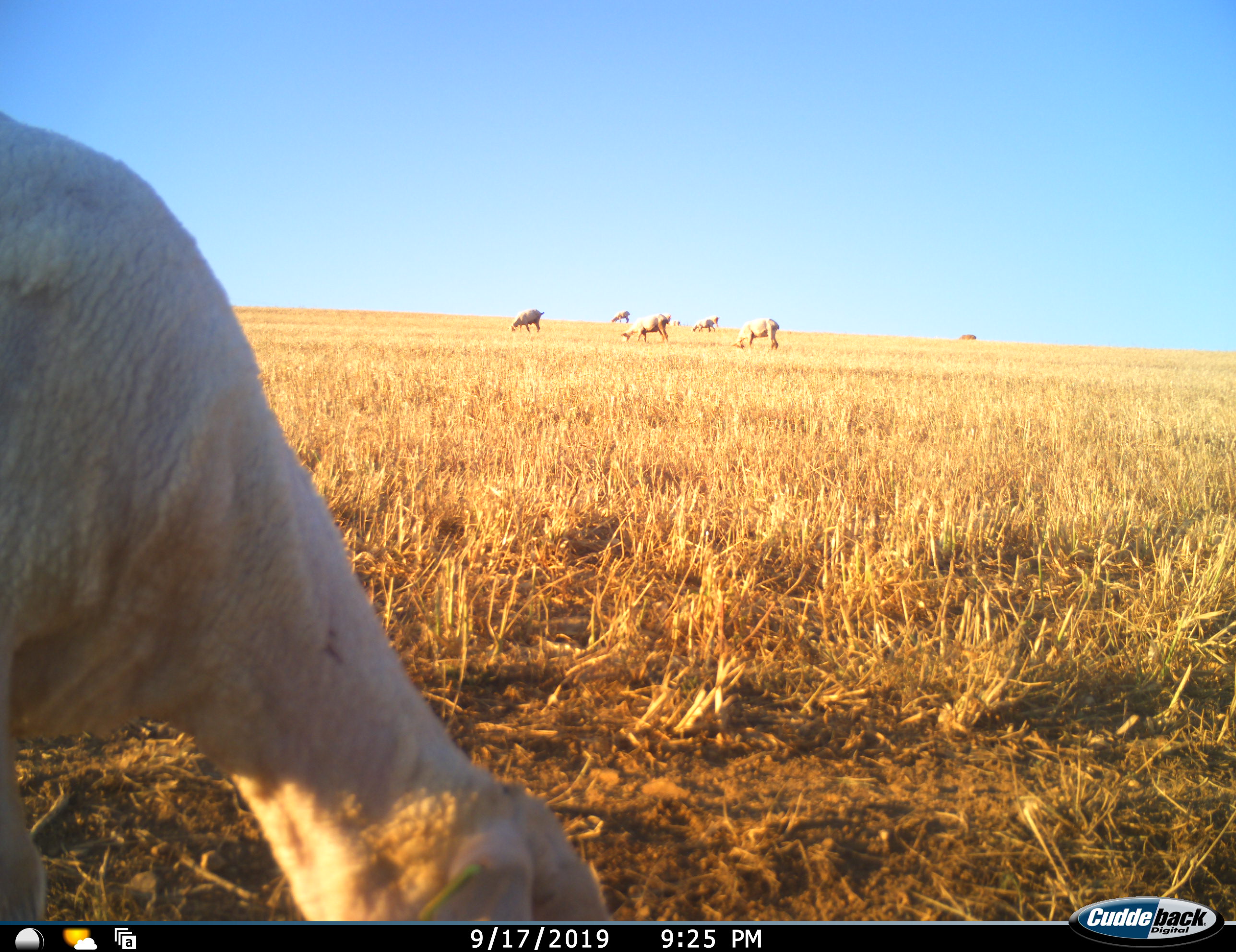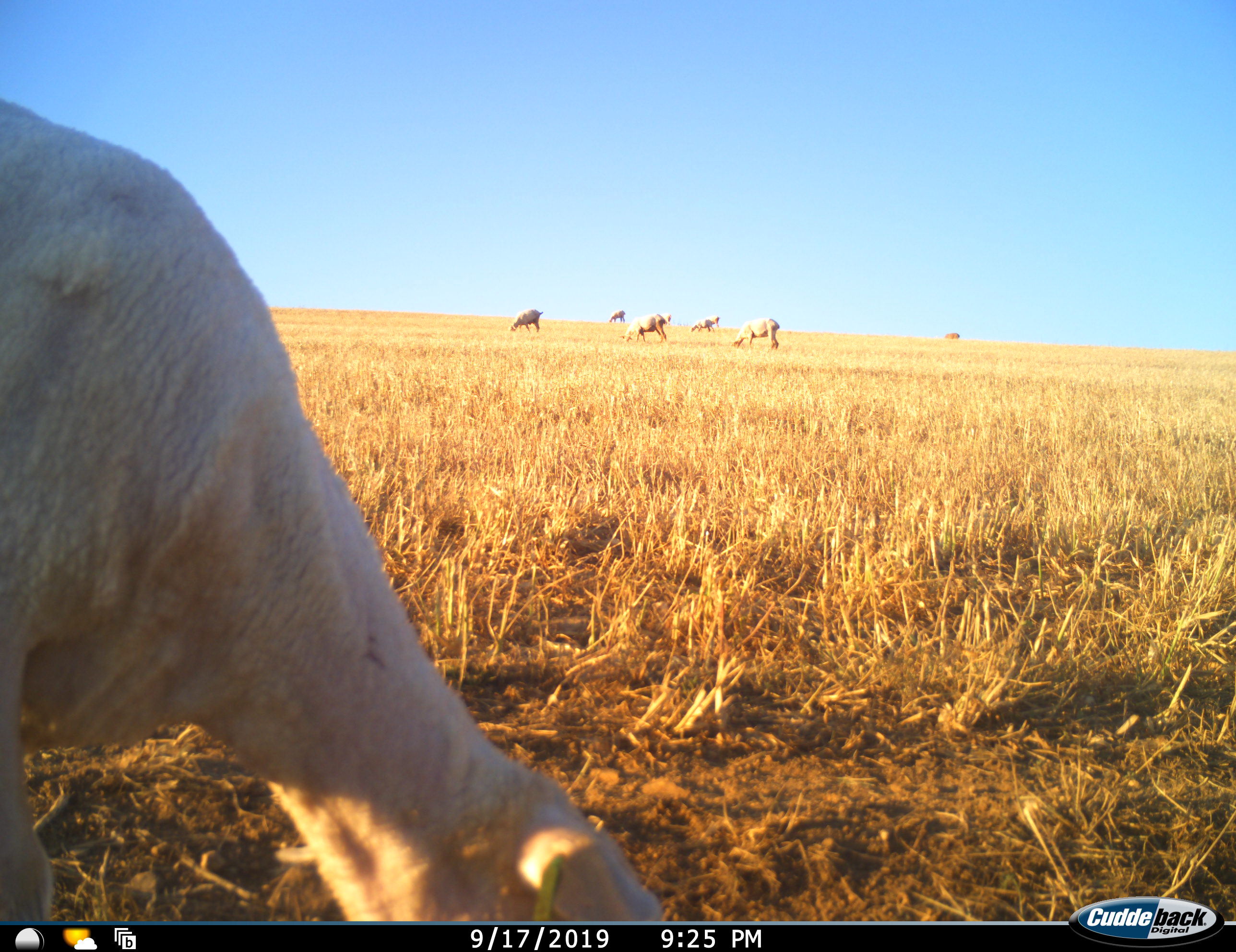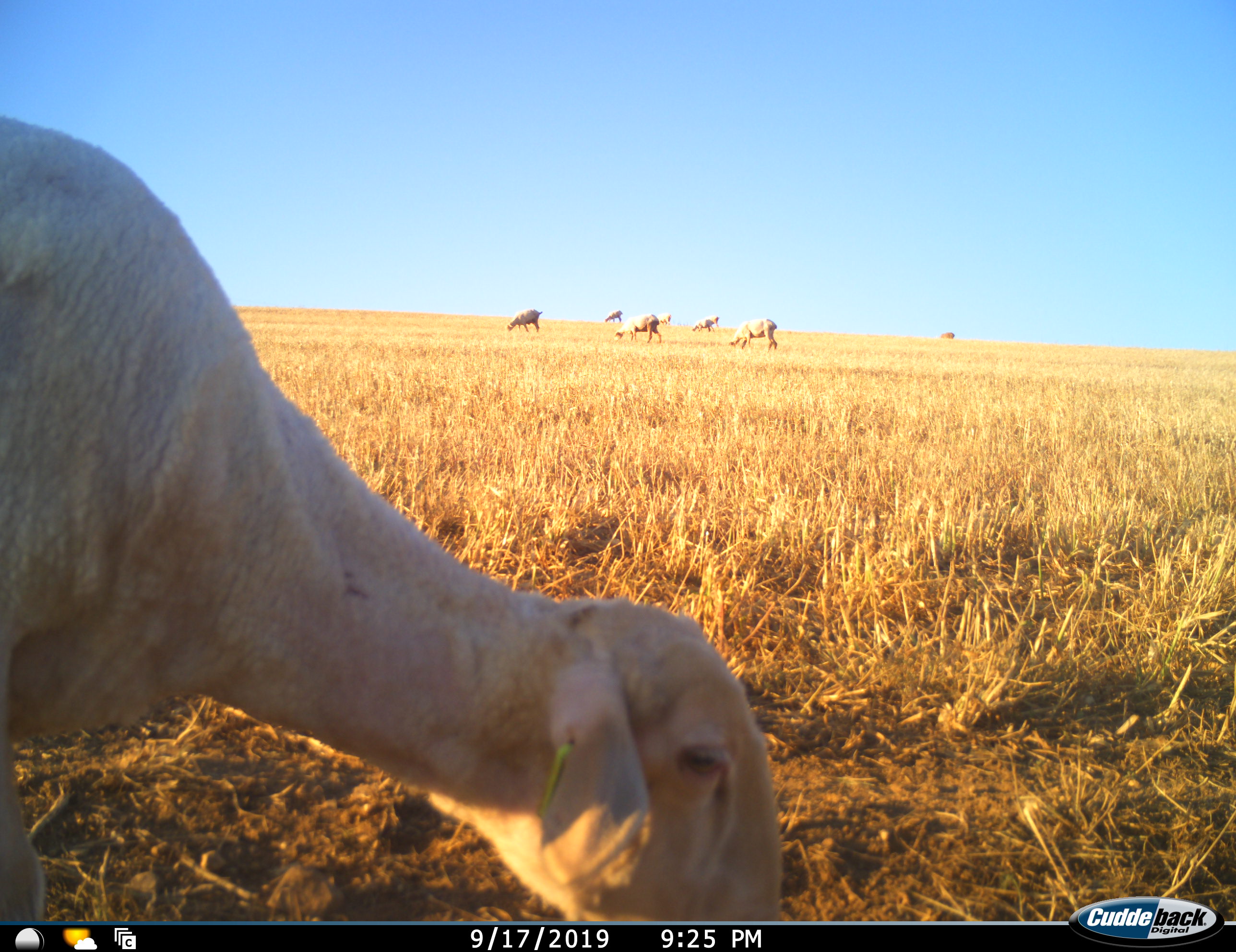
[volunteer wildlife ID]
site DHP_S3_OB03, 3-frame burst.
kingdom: Animalia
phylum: Chordata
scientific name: Vertebrata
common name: domestic animal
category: domesticanimal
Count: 9.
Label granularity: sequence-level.